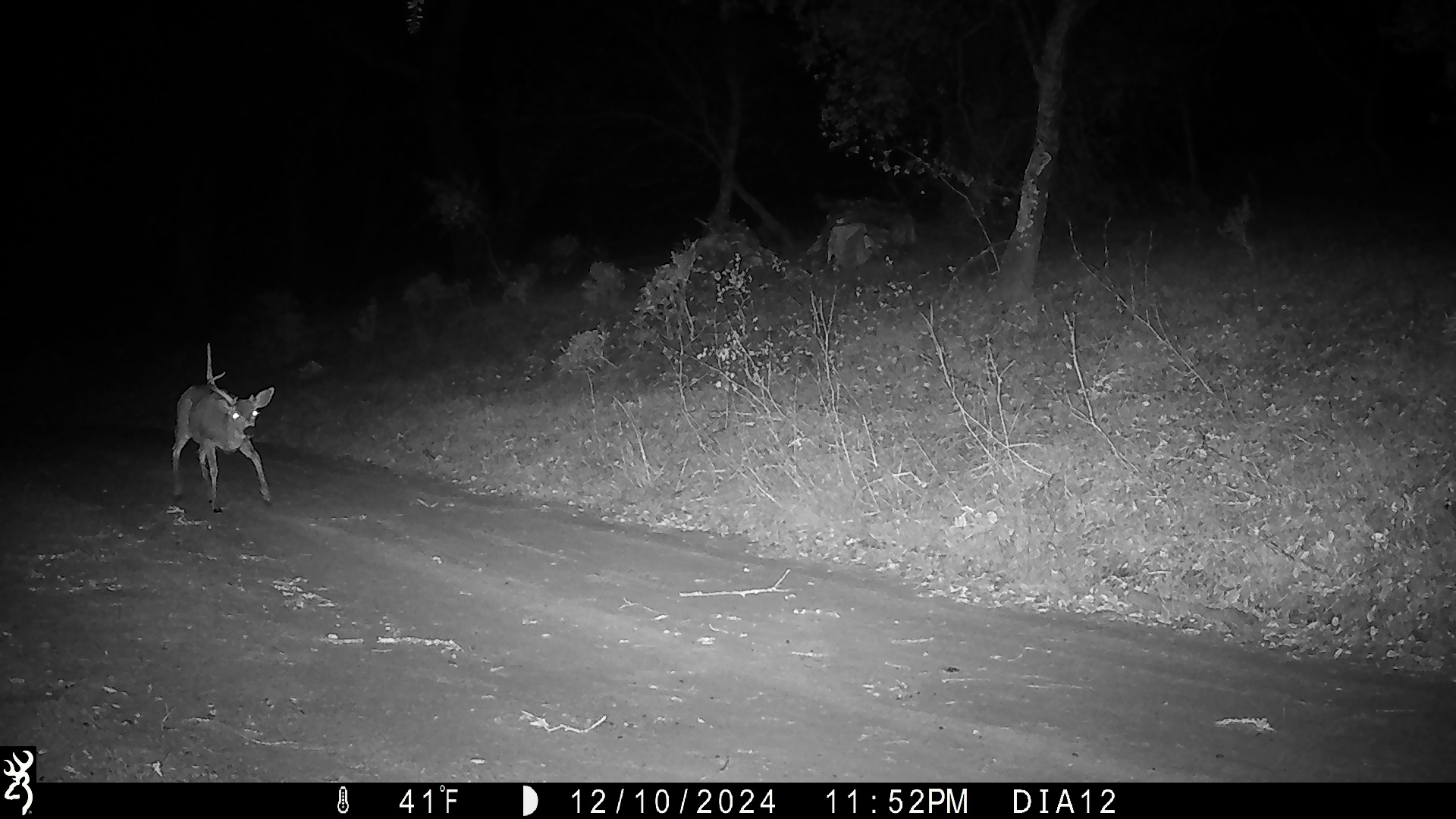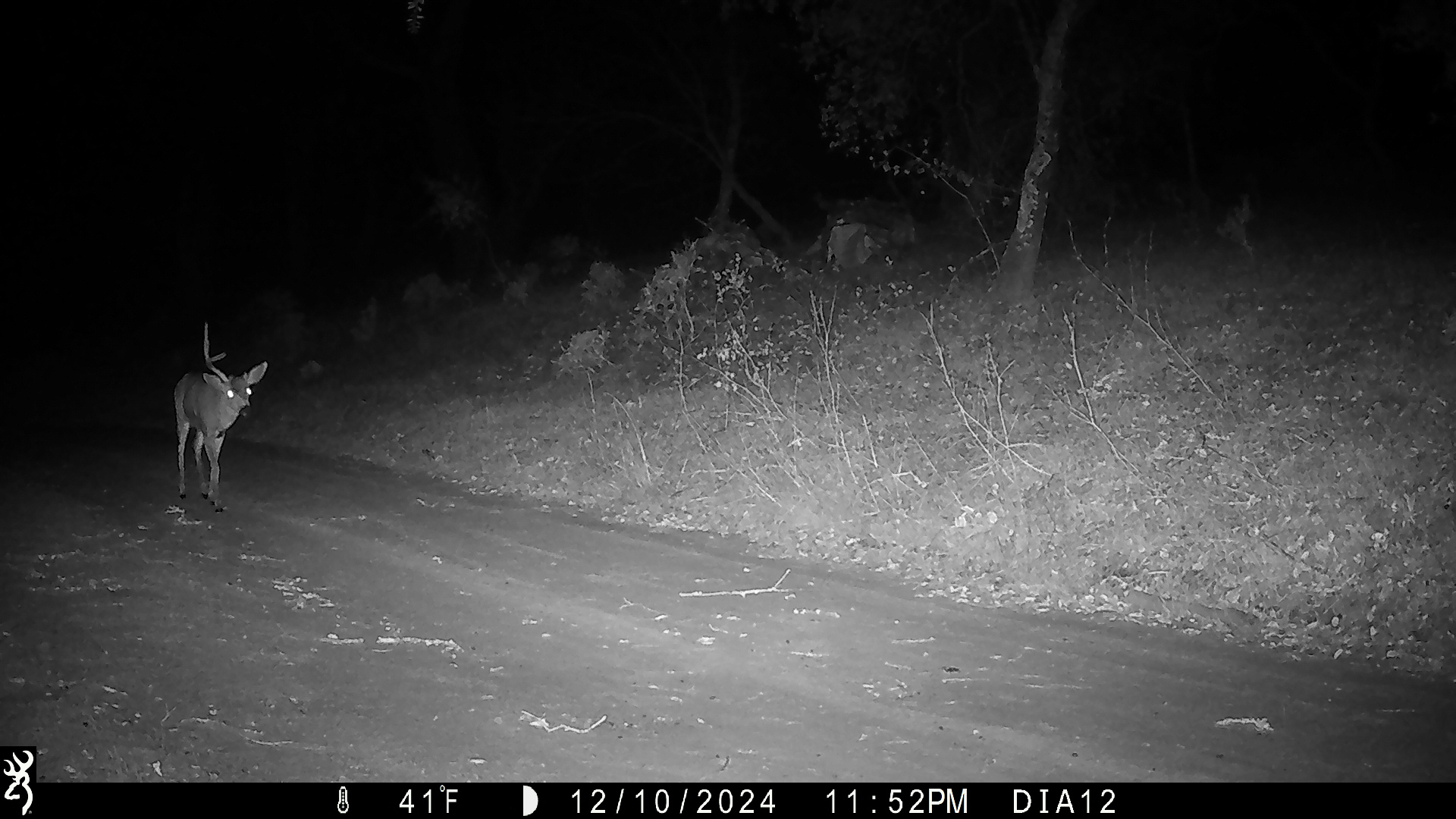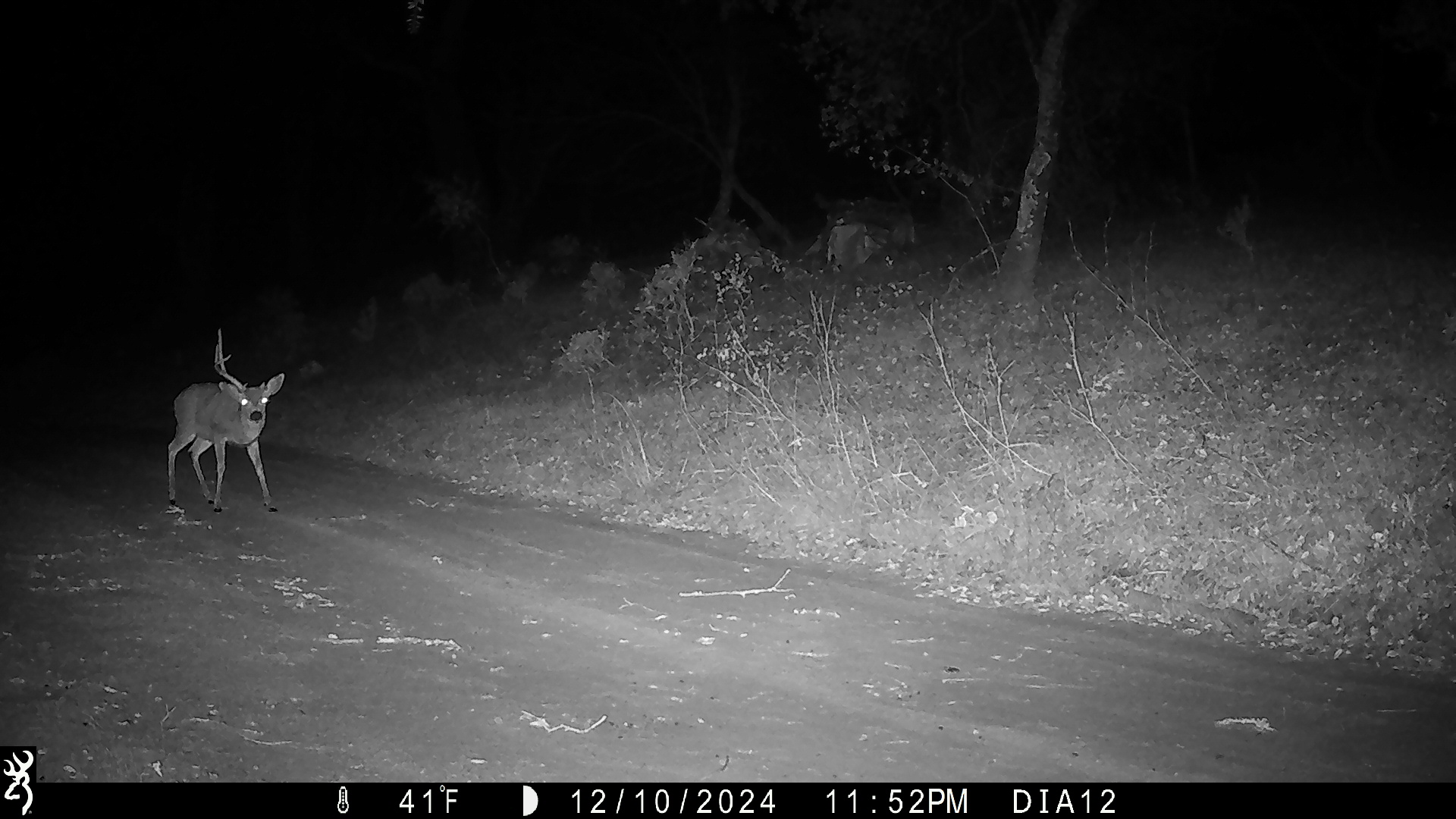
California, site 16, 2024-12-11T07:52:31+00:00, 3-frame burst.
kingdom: Animalia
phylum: Chordata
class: Mammalia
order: Artiodactyla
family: Cervidae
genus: Odocoileus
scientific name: Odocoileus hemionus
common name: mule deer